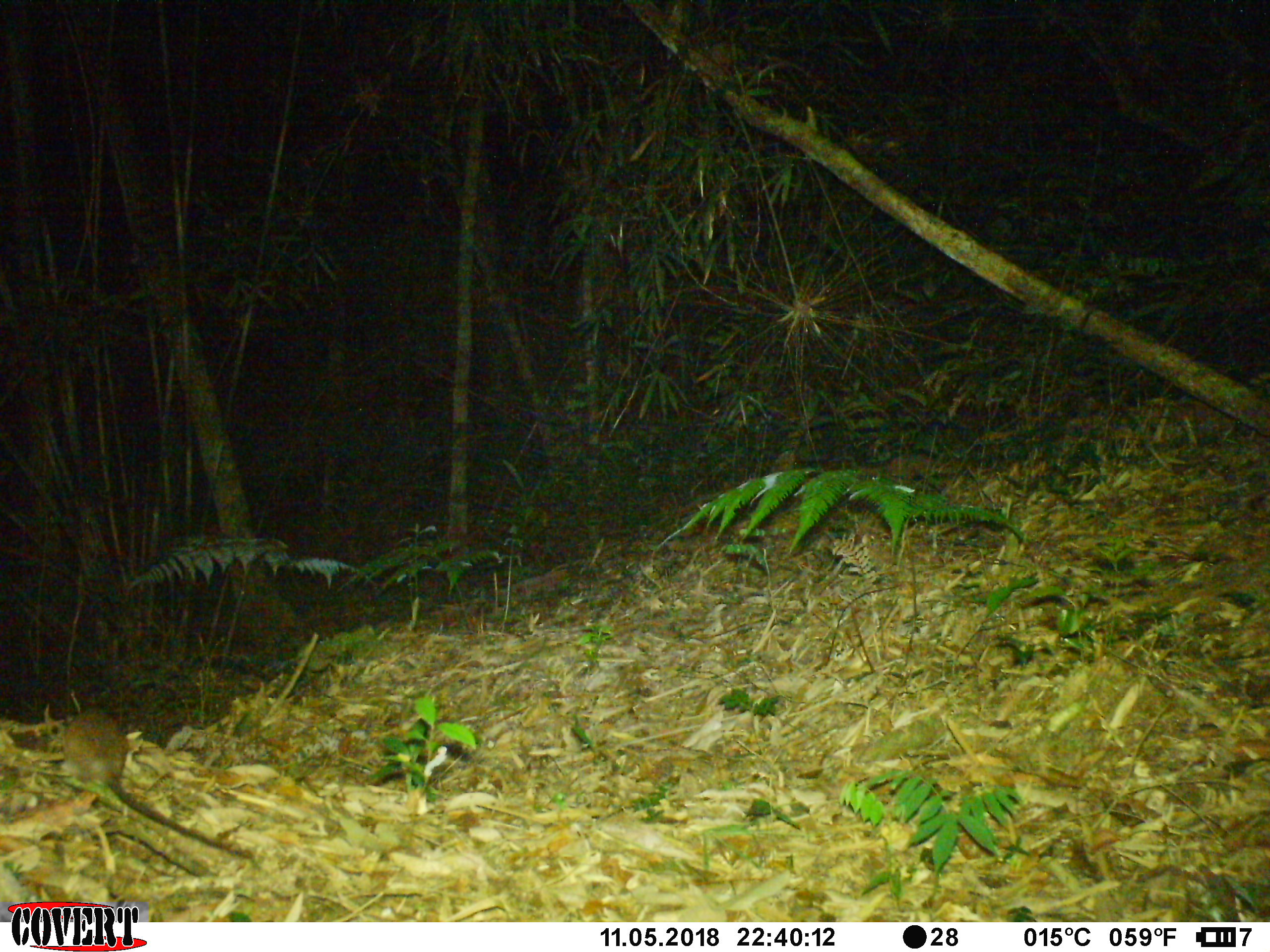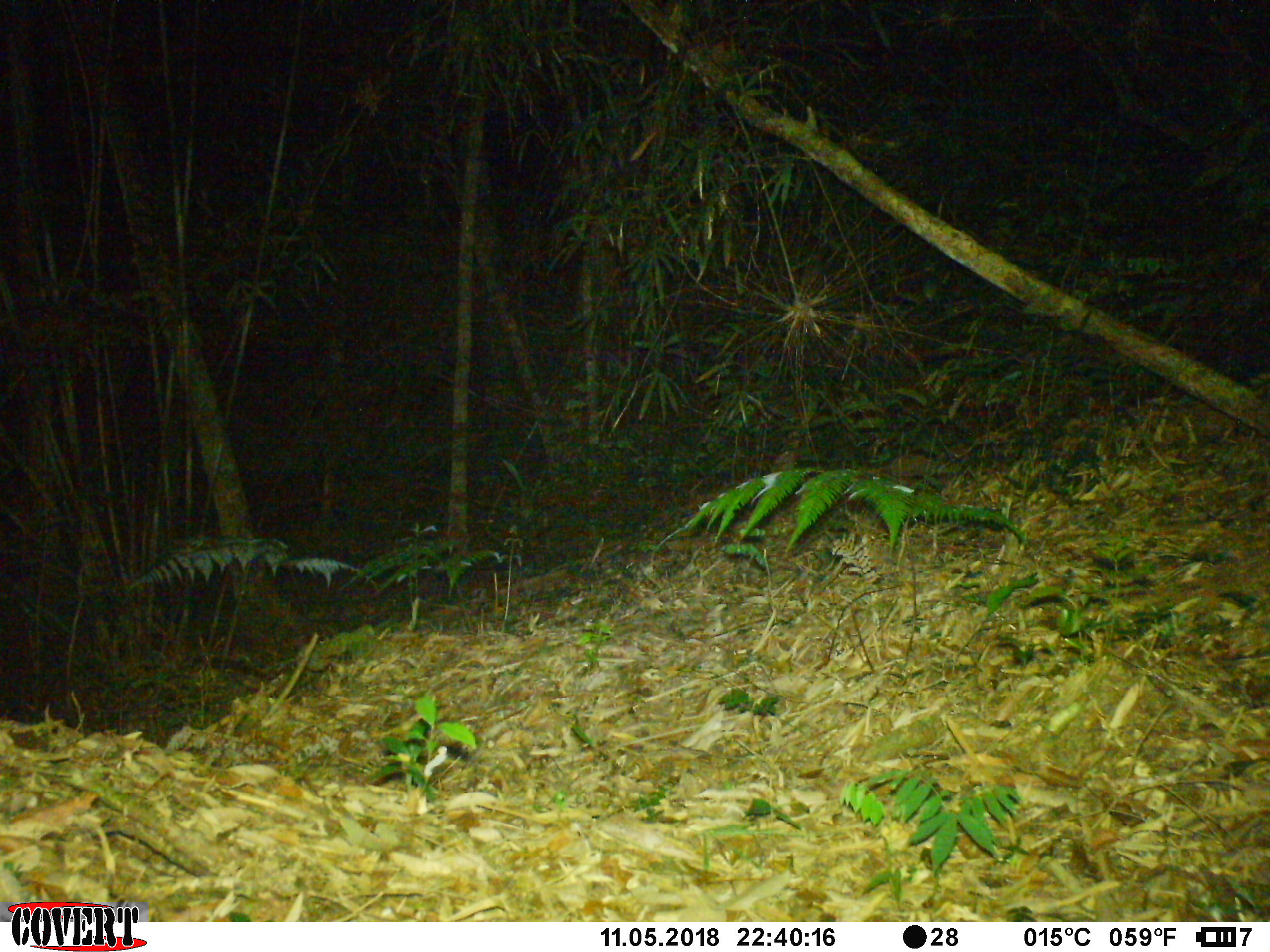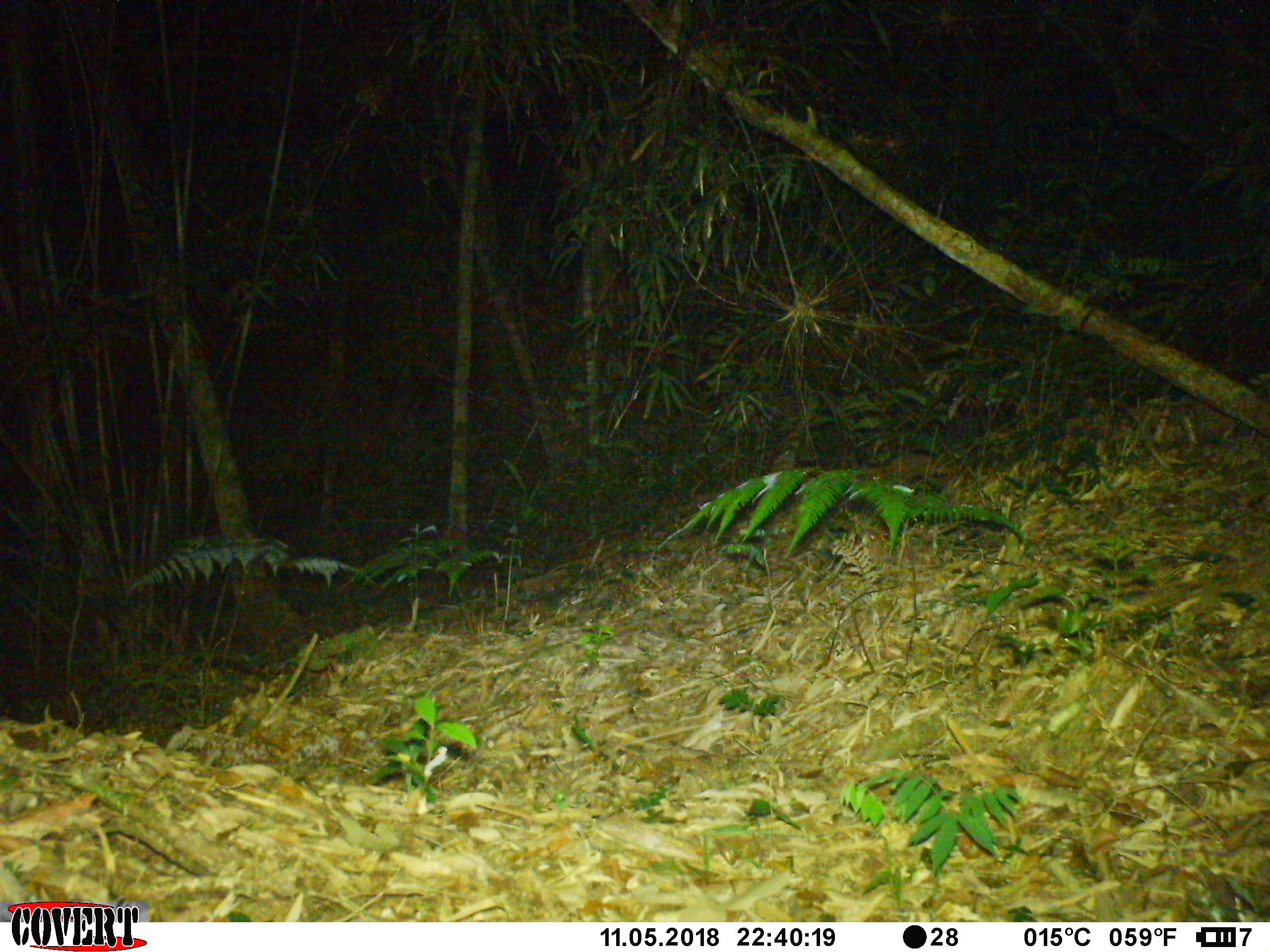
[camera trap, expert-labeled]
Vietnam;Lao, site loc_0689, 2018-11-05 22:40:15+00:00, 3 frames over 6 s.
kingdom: Animalia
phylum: Chordata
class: Mammalia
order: Rodentia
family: Muridae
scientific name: Muridae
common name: old-world mice and rats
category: unidentified murid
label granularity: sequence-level